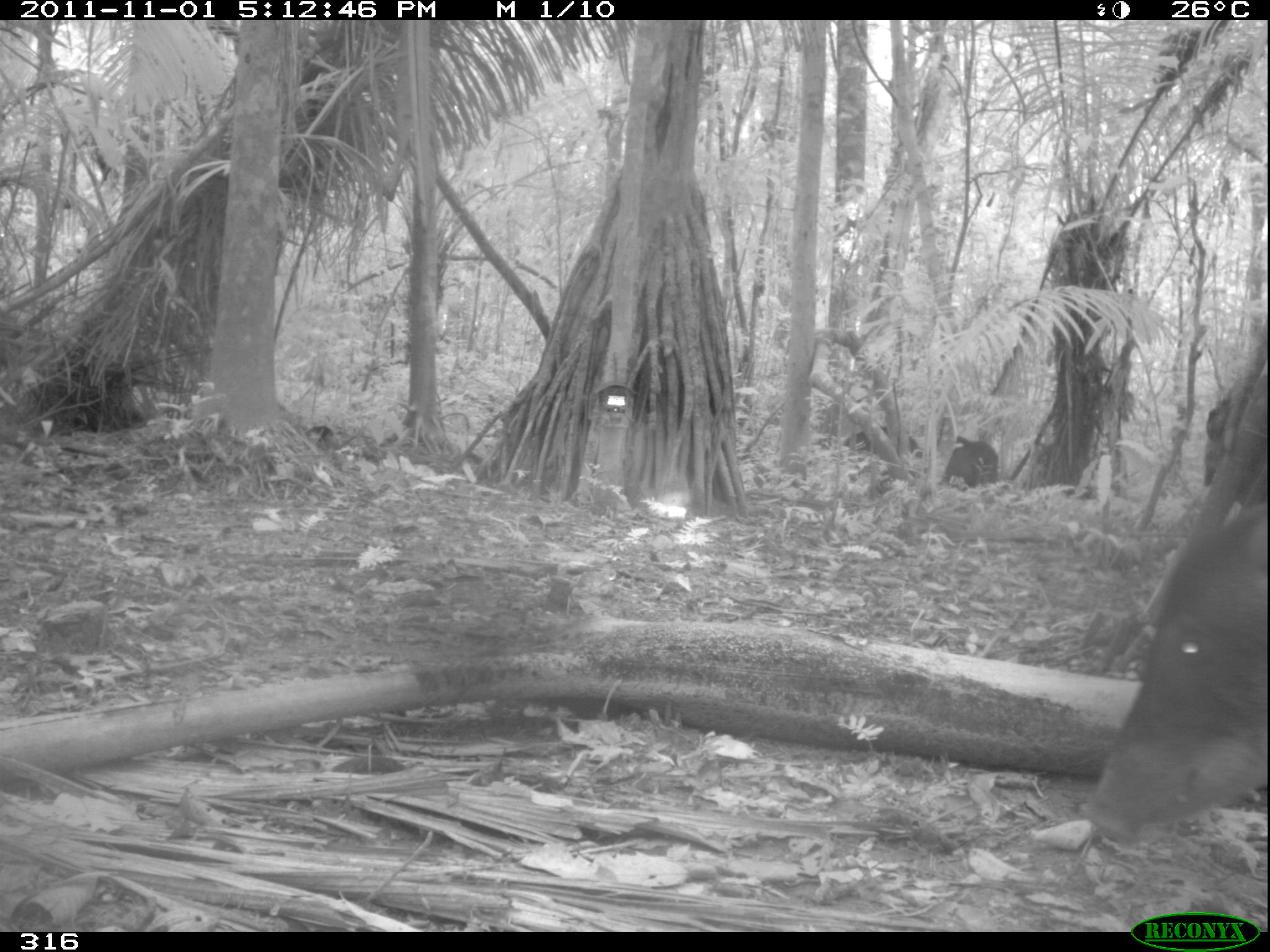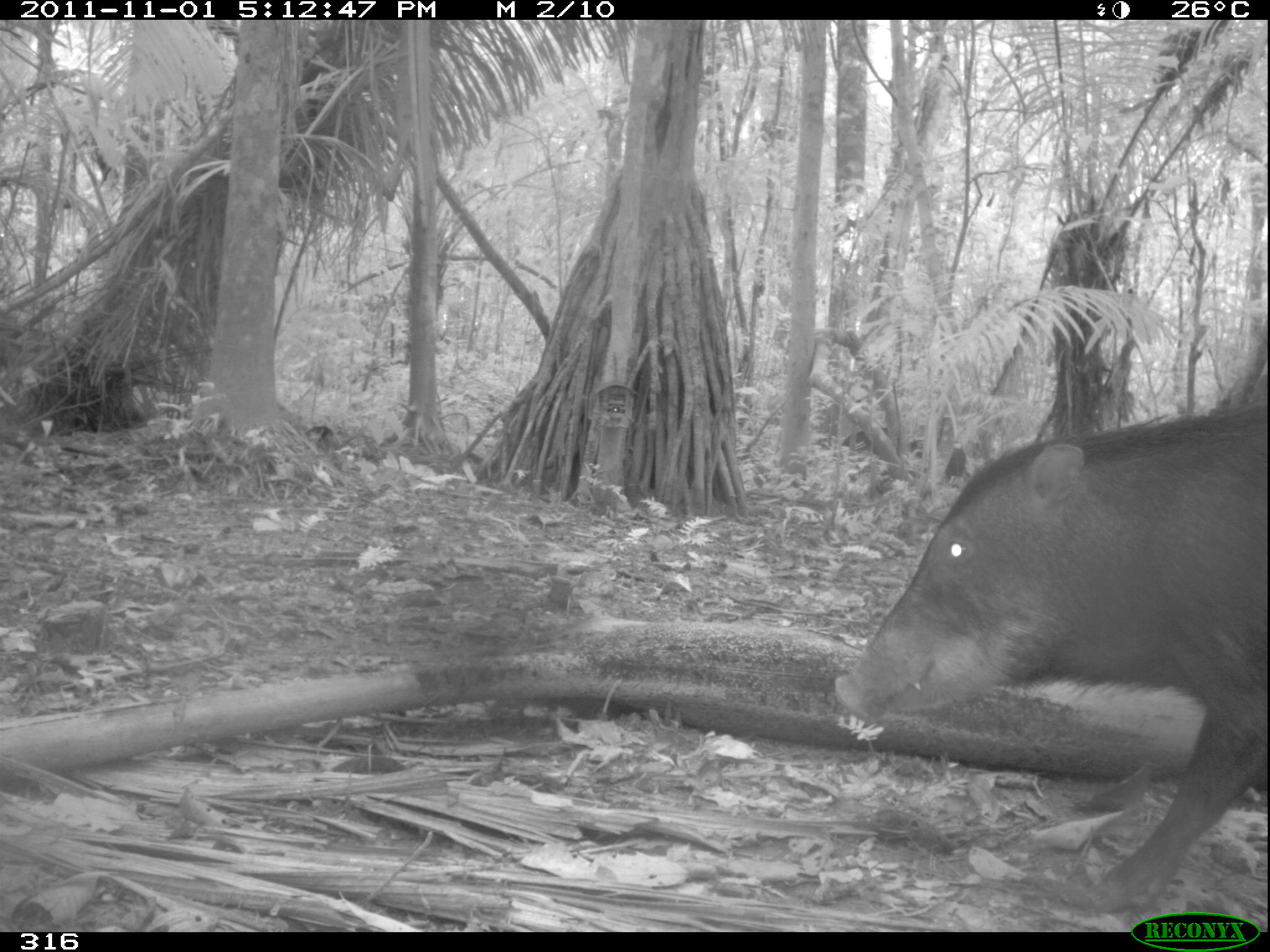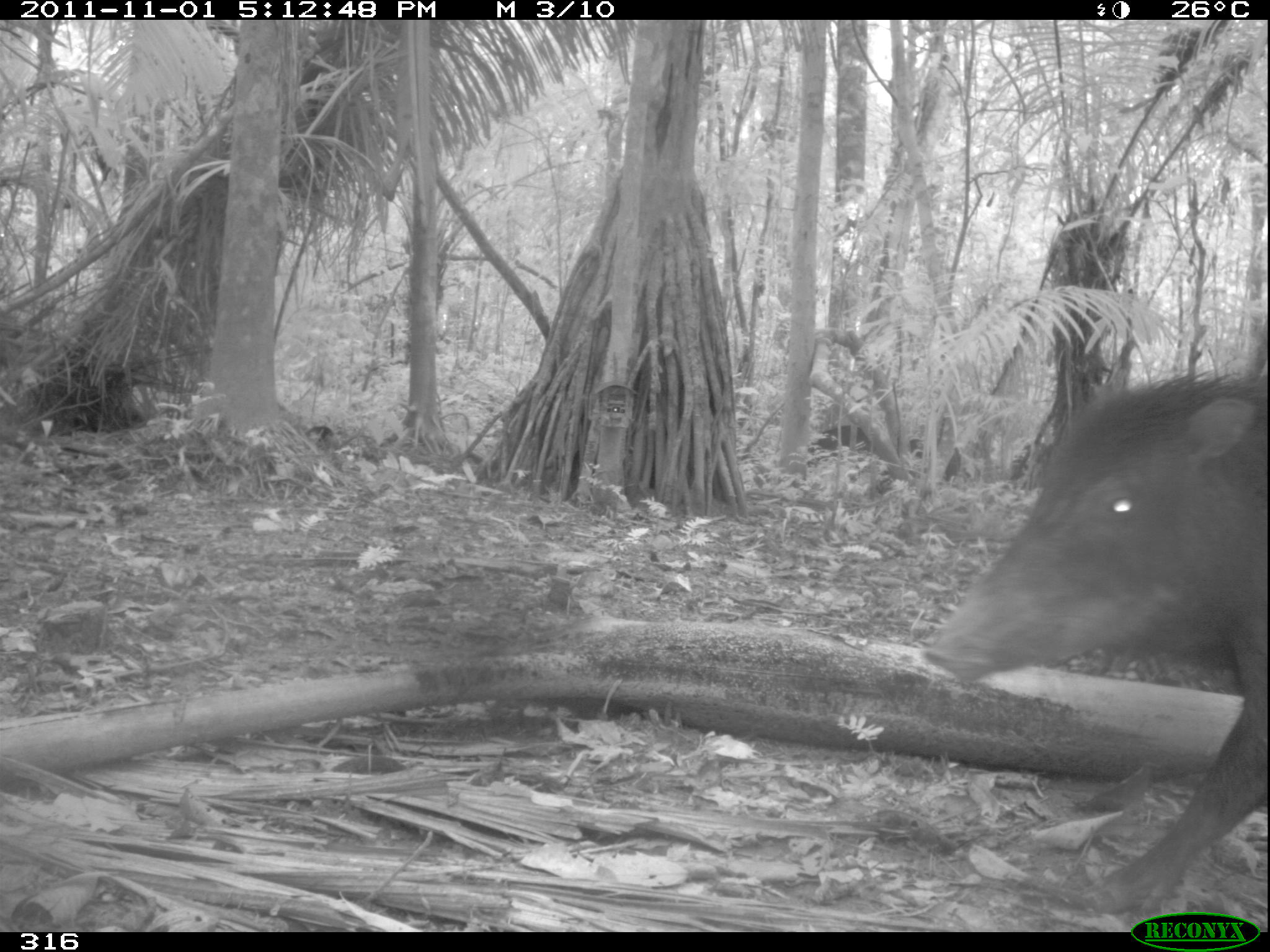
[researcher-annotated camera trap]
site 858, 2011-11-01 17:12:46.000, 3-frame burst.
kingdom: Animalia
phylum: Chordata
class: Mammalia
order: Artiodactyla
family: Tayassuidae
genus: Tayassu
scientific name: Tayassu pecari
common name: white-lipped peccary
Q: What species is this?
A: Tayassu pecari (white-lipped peccary).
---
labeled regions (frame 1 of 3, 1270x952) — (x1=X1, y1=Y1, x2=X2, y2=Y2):
tayassu pecari: (x1=1075, y1=503, x2=1267, y2=851); (x1=933, y1=431, x2=1009, y2=504)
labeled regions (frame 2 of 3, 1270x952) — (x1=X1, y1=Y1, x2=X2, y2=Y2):
tayassu pecari: (x1=832, y1=403, x2=1267, y2=922)